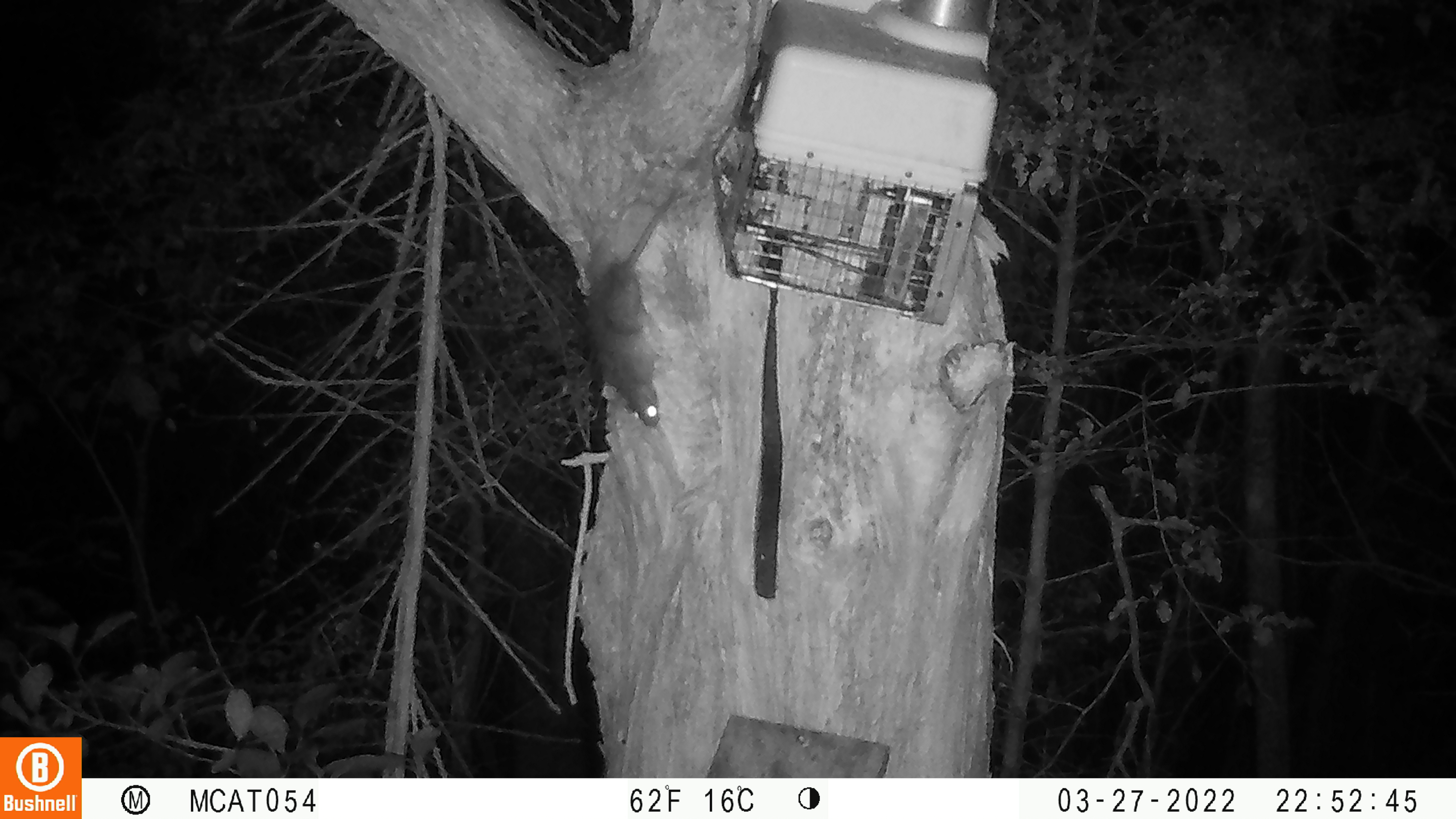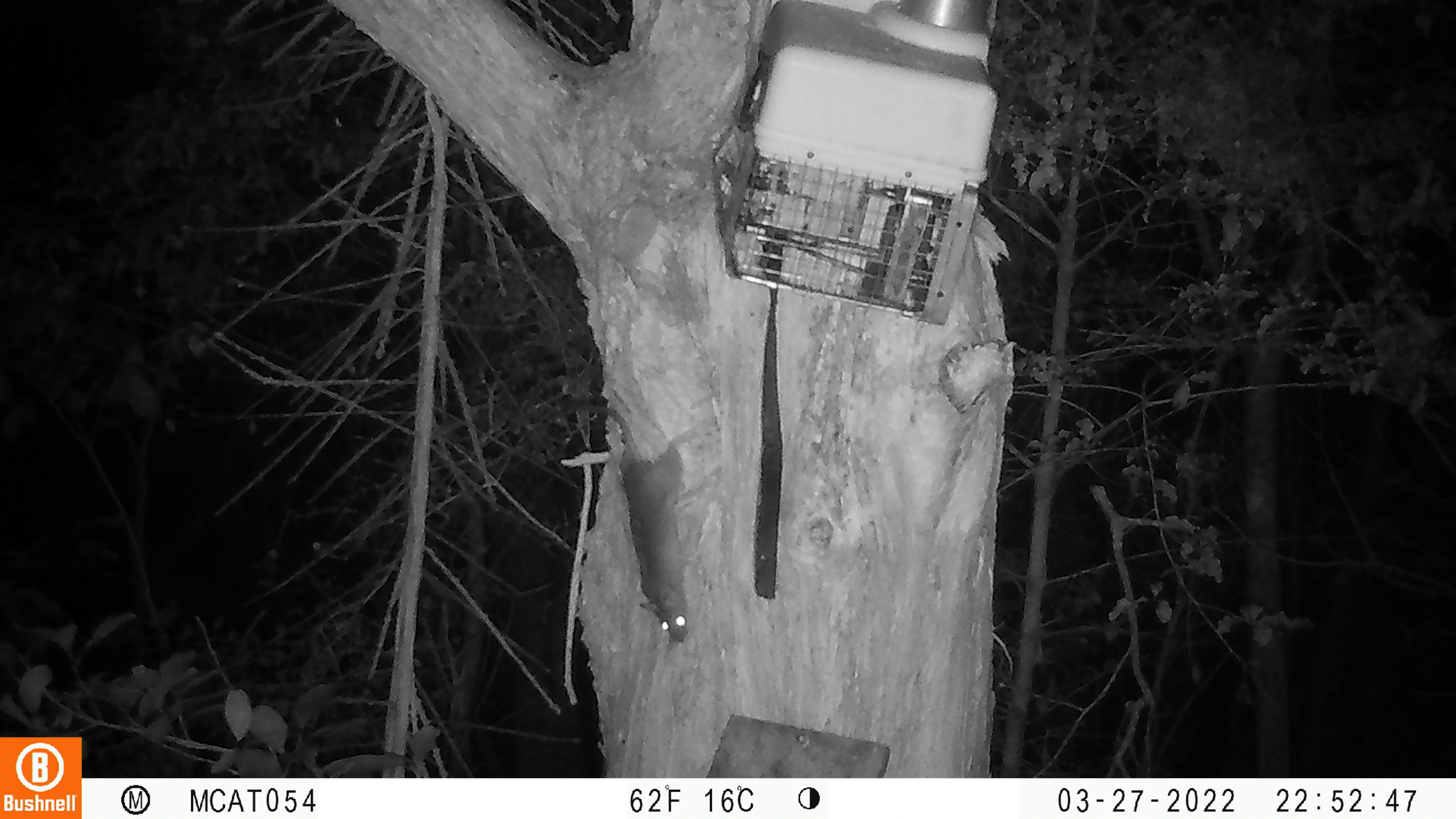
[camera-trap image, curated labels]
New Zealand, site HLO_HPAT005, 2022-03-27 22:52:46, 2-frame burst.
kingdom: Animalia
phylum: Chordata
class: Mammalia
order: Rodentia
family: Muridae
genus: Rattus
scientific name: Rattus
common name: rat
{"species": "rat (Rattus)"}